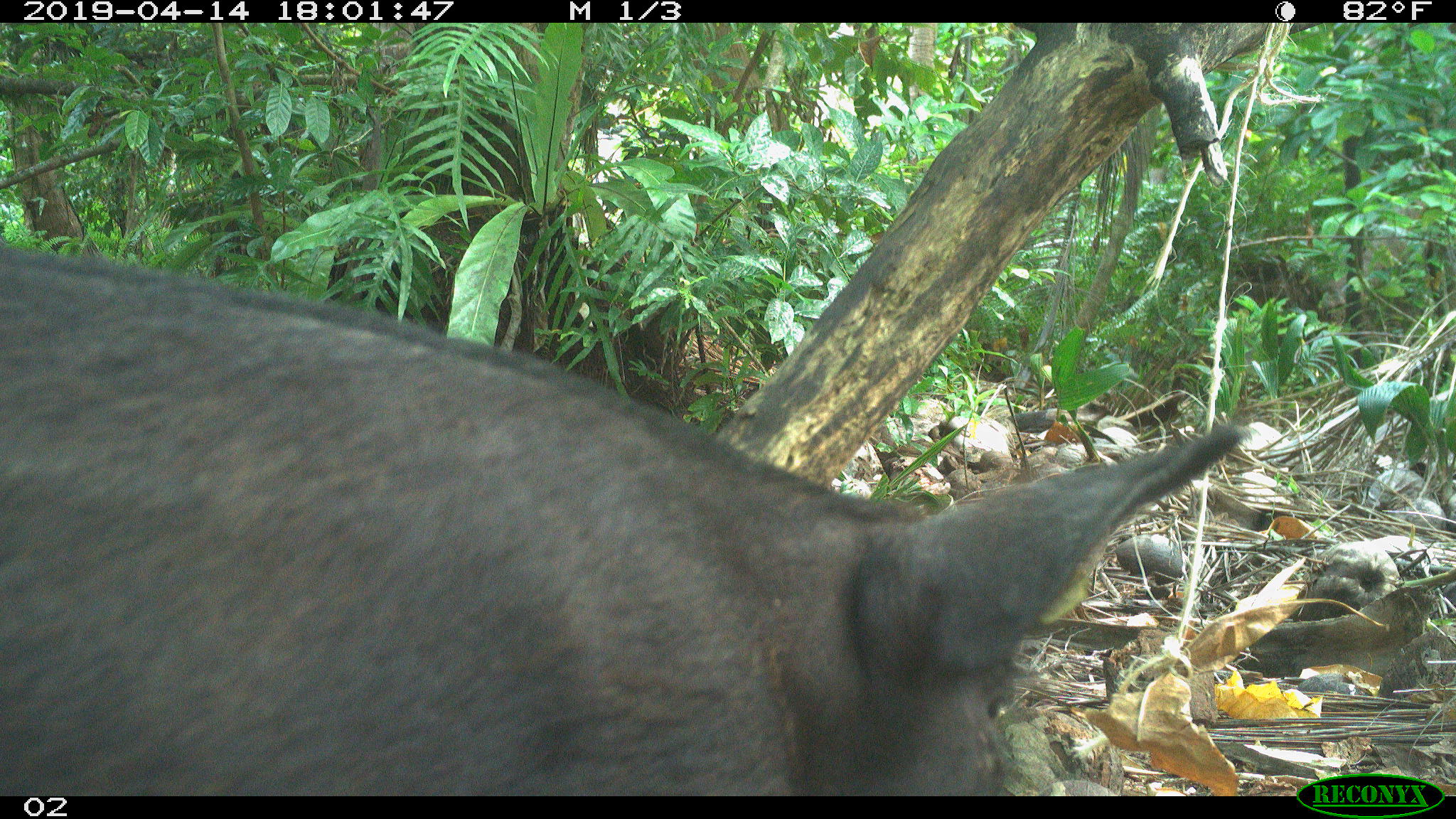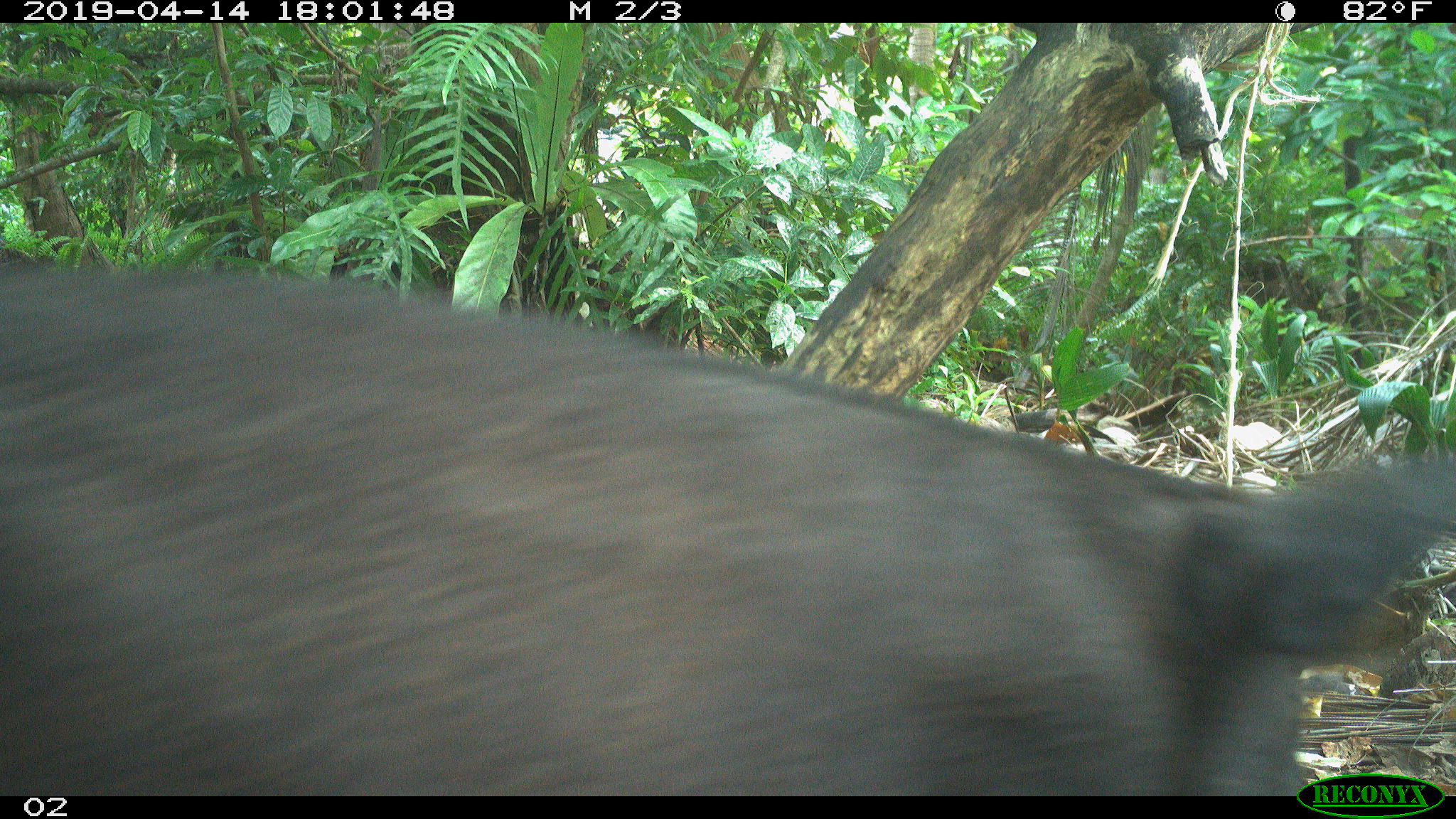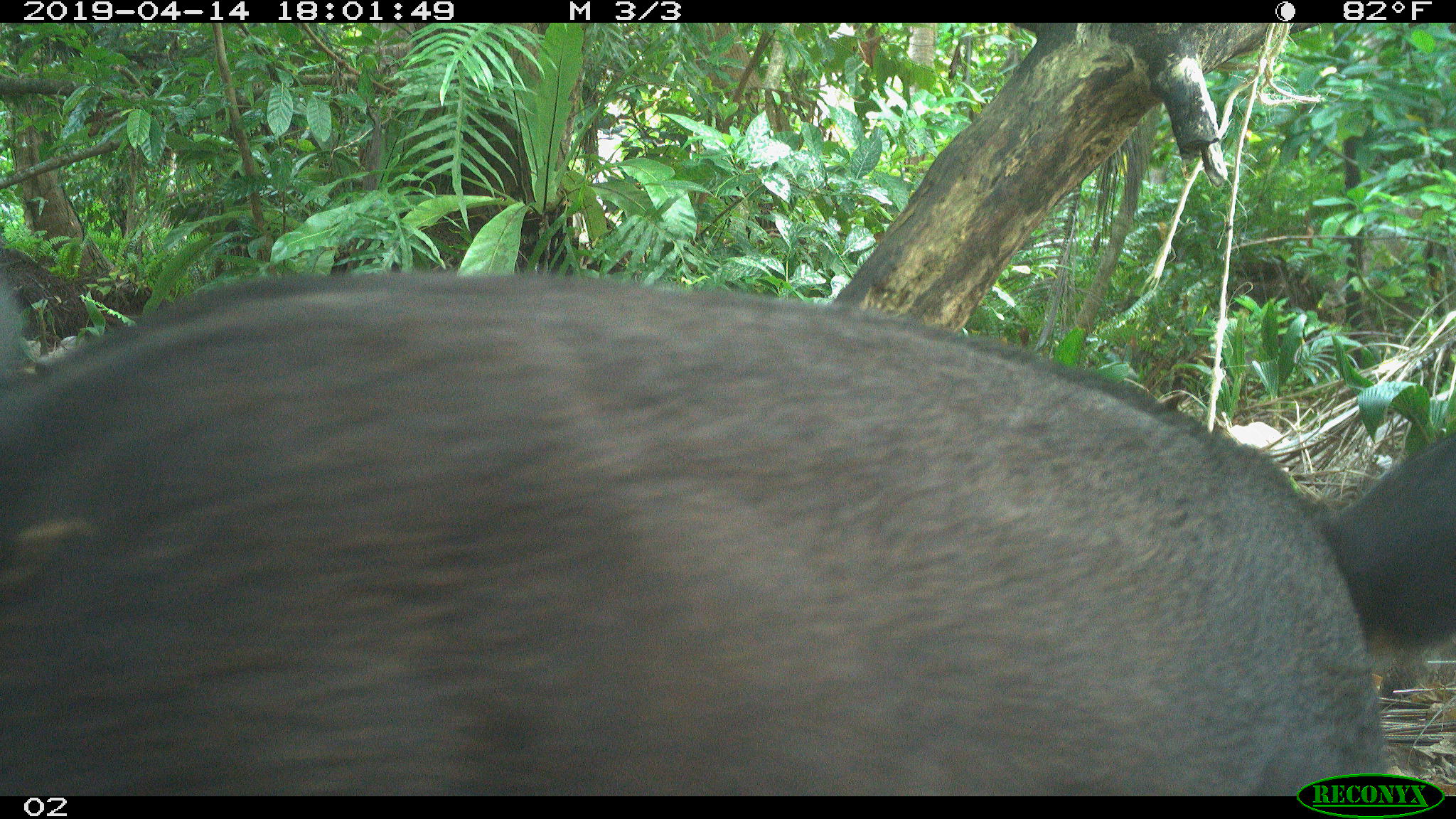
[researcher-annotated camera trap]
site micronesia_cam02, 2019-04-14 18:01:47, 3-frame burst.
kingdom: Animalia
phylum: Chordata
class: Mammalia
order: Artiodactyla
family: Suidae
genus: Sus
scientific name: Sus scrofa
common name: pig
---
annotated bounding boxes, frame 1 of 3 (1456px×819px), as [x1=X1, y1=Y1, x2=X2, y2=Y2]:
pig: [x1=2, y1=244, x2=1277, y2=782]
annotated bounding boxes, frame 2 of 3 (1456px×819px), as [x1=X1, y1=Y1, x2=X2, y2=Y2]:
pig: [x1=0, y1=259, x2=1456, y2=772]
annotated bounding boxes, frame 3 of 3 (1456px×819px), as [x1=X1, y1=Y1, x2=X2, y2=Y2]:
pig: [x1=0, y1=260, x2=1433, y2=795]